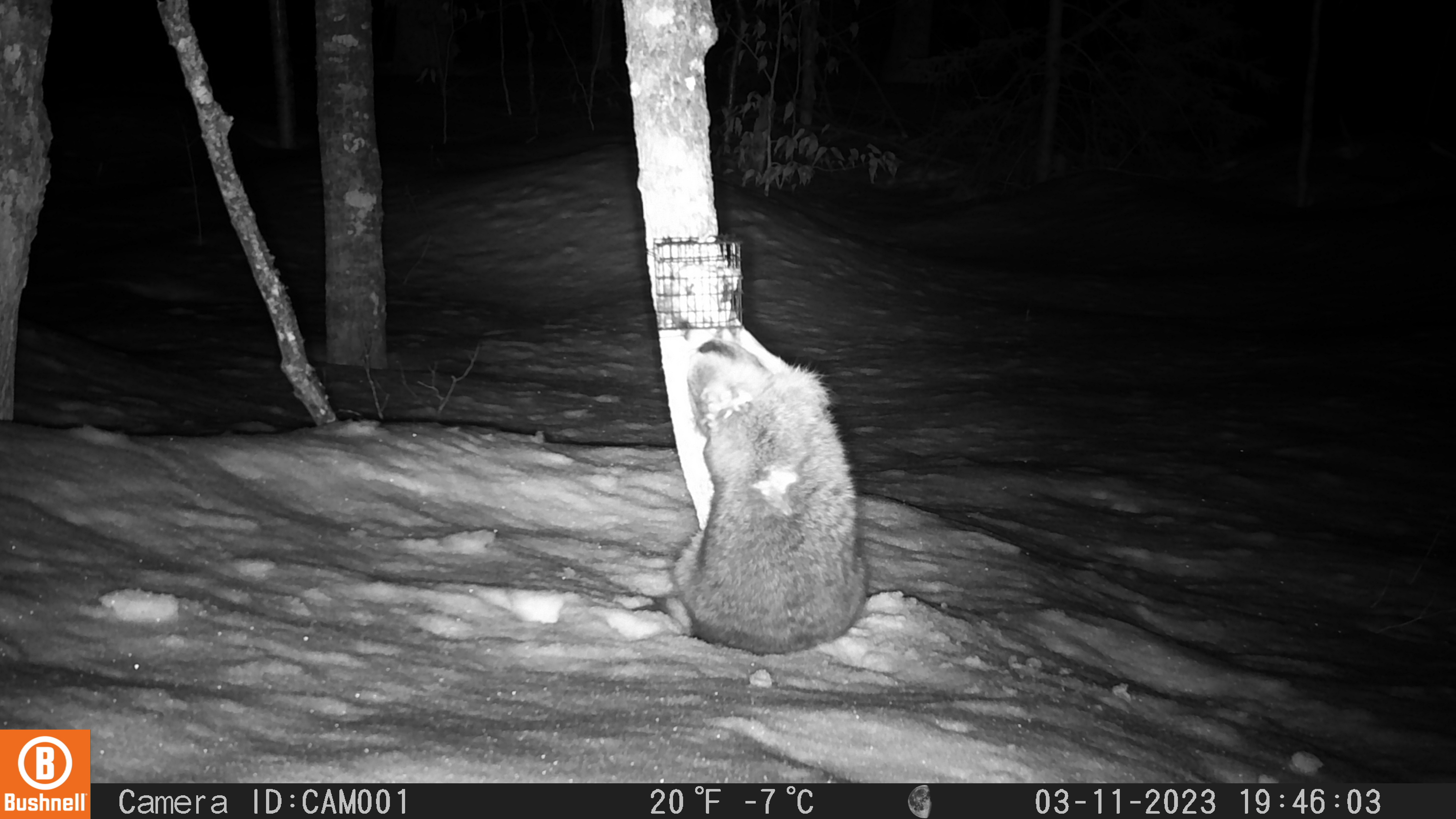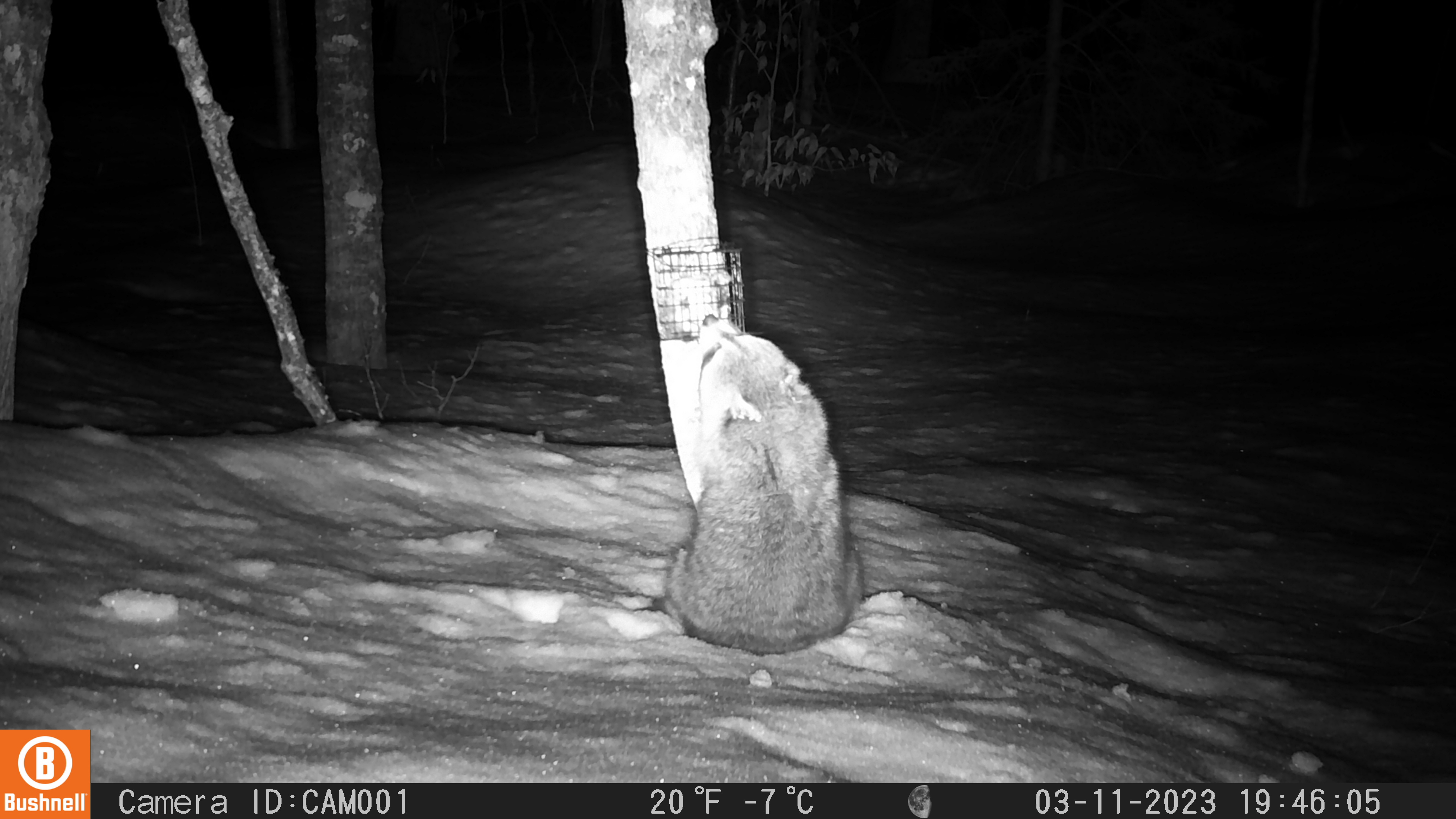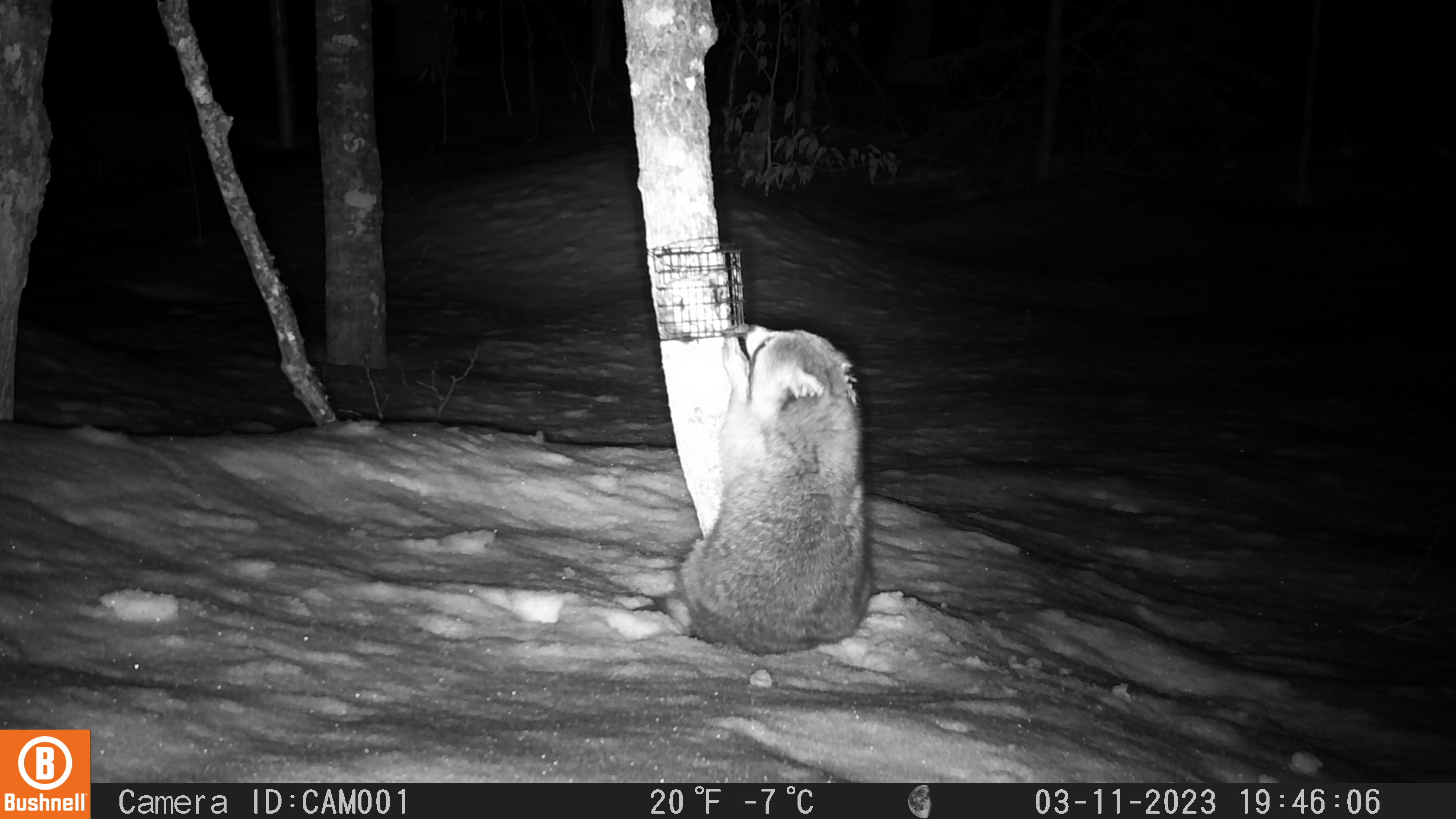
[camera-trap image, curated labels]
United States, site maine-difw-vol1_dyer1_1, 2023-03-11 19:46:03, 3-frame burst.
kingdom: Animalia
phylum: Chordata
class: Mammalia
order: Carnivora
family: Procyonidae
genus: Procyon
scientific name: Procyon lotor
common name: raccoon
Raccoon (Procyon lotor).